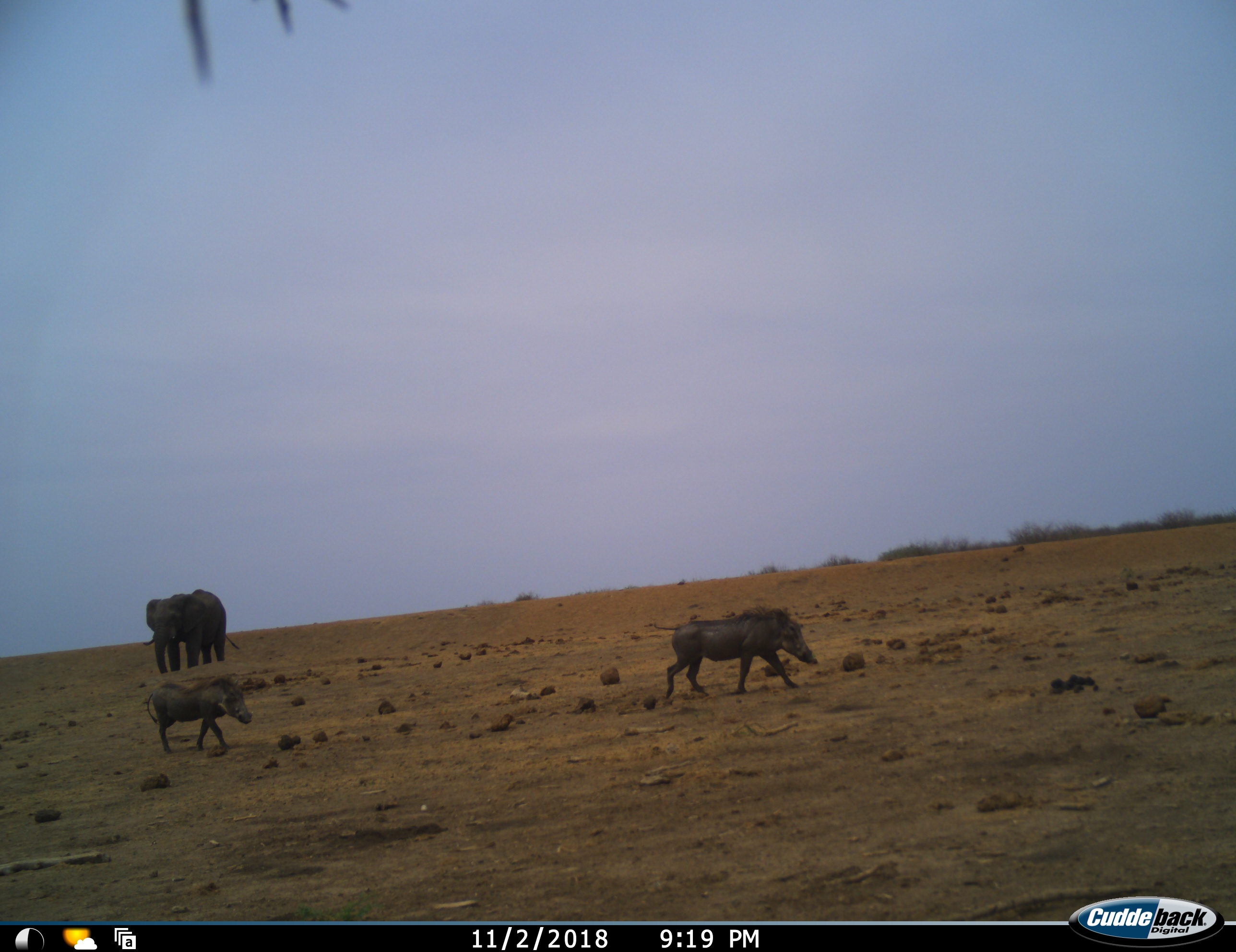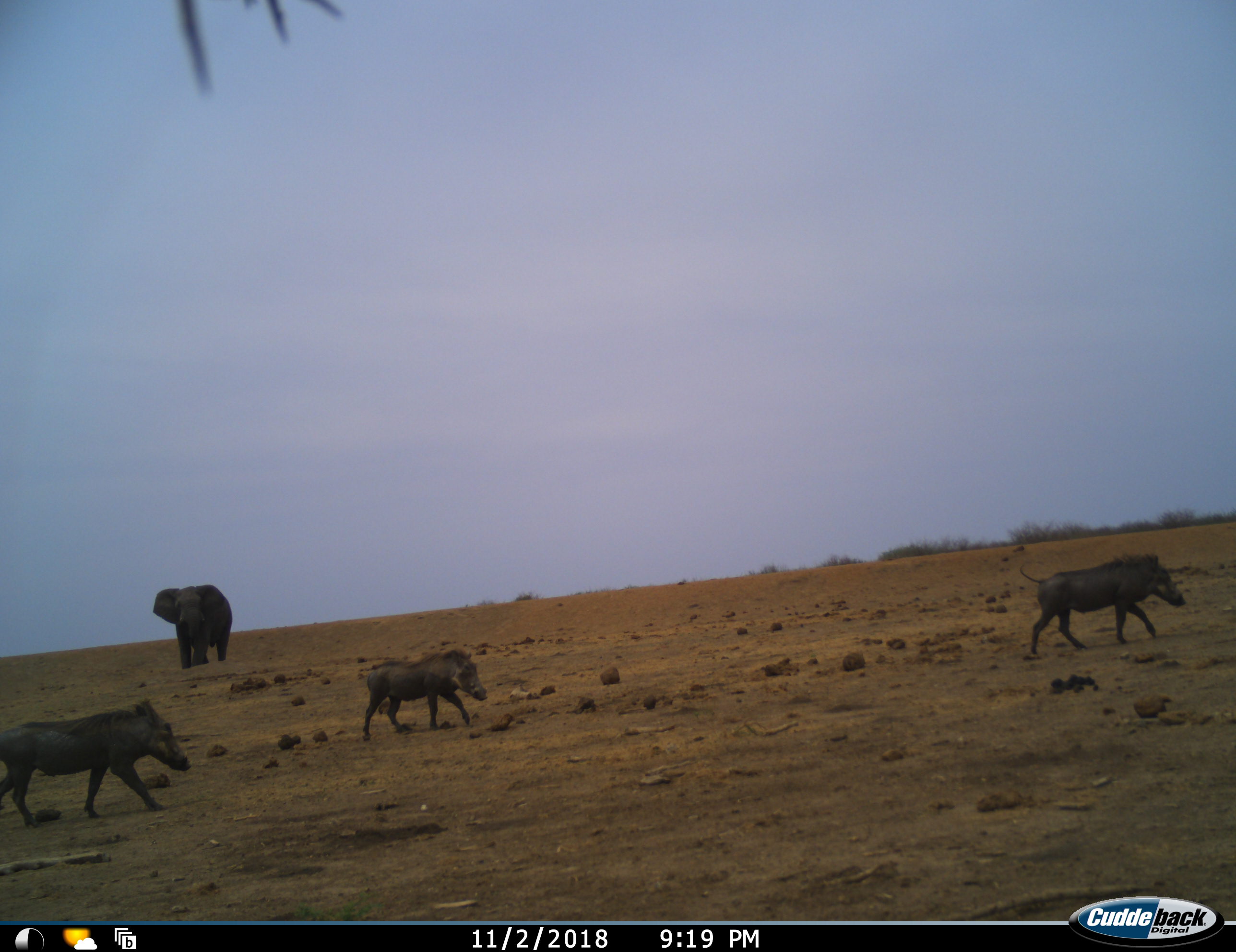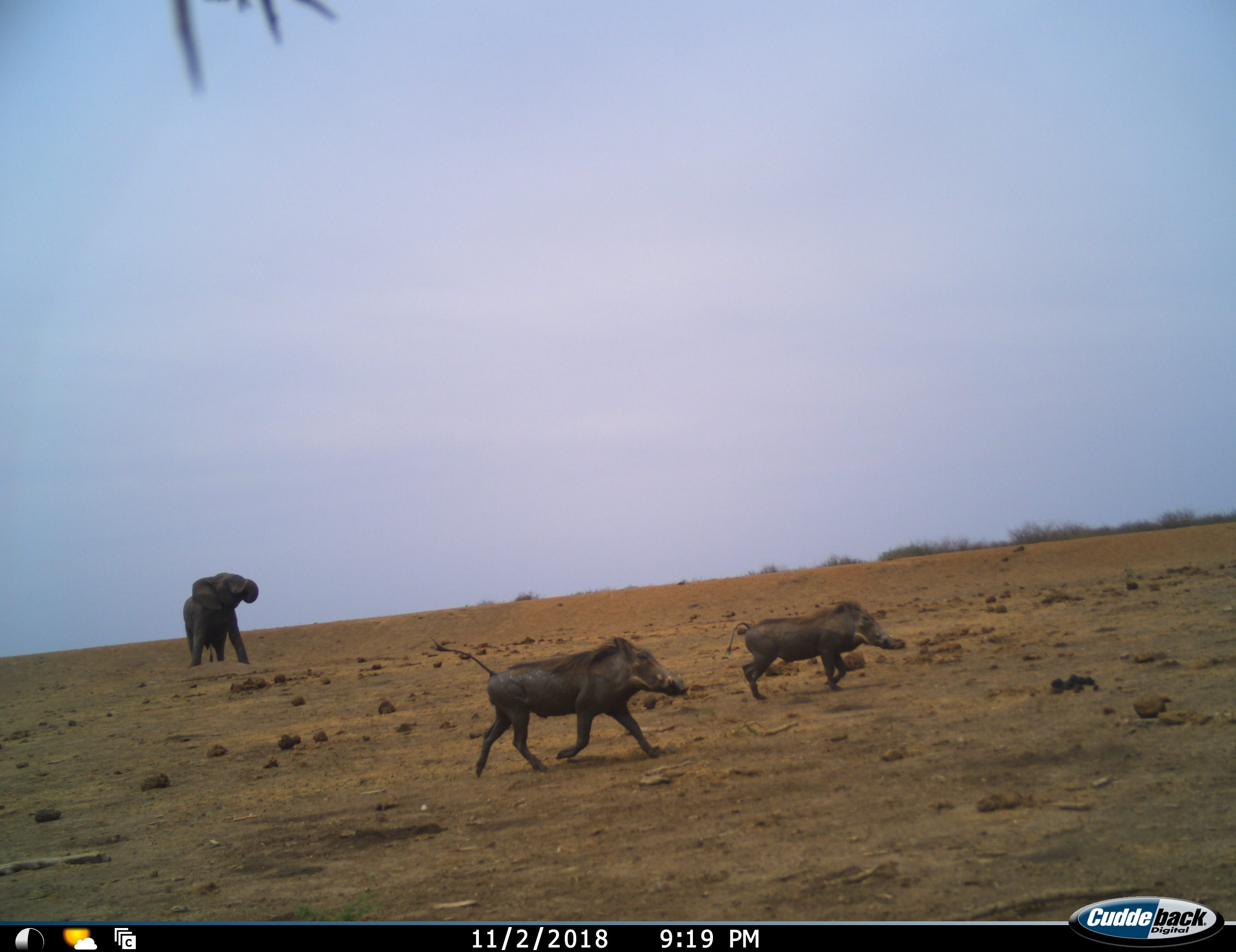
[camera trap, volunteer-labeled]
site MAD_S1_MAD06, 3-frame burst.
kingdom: Animalia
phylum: Chordata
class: Mammalia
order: Proboscidea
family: Elephantidae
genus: Loxodonta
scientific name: Loxodonta africana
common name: african bush elephant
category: elephant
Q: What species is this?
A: Elephant (african bush elephant) (Loxodonta africana).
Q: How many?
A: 1.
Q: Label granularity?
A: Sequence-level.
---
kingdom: Animalia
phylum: Chordata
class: Mammalia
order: Artiodactyla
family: Suidae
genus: Phacochoerus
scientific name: Phacochoerus africanus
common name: warthog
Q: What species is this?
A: Warthog (Phacochoerus africanus).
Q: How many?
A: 3.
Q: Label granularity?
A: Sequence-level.